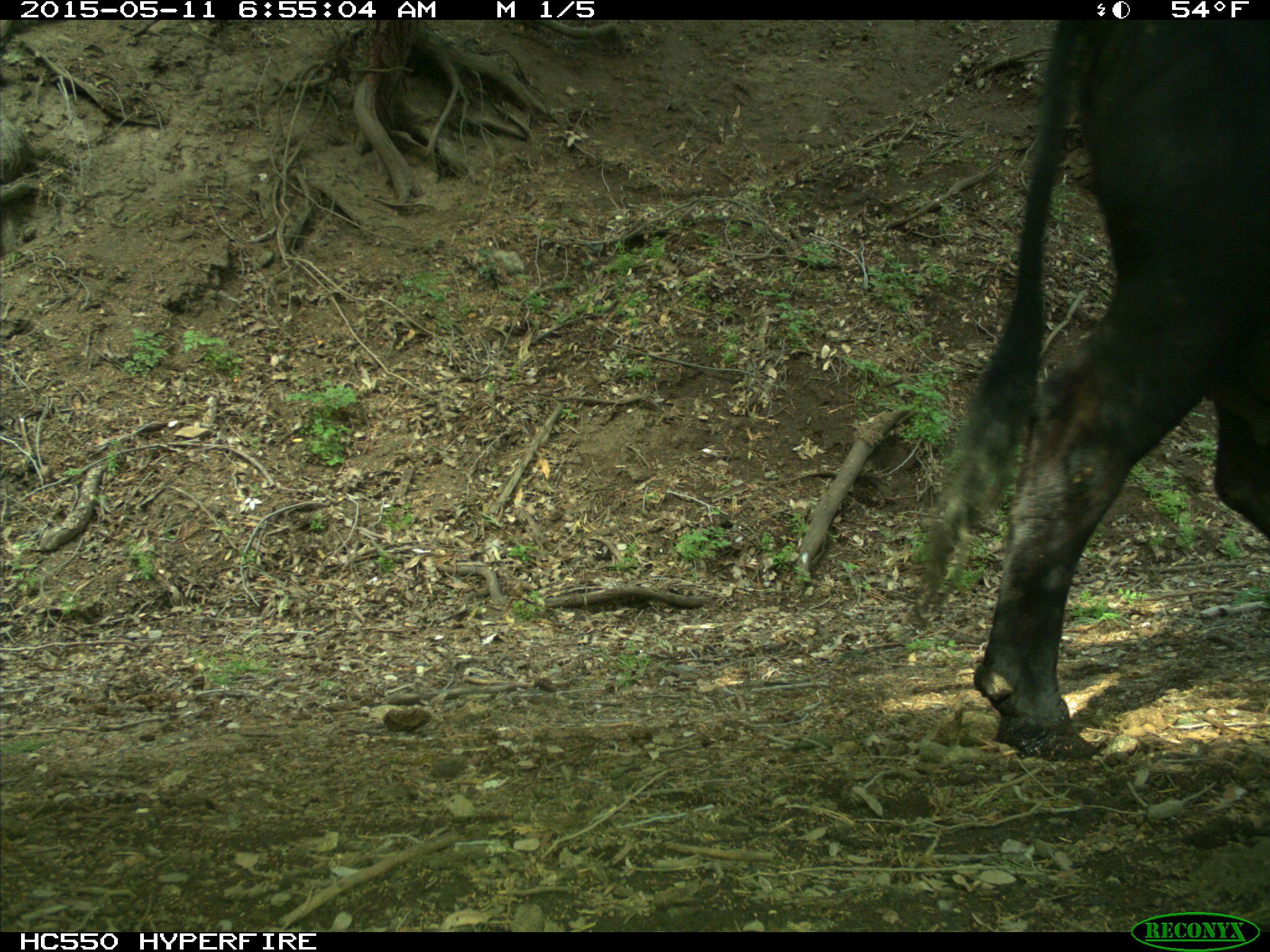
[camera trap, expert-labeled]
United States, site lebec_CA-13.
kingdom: Animalia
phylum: Chordata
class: Mammalia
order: Artiodactyla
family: Bovidae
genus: Bos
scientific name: Bos taurus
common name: domestic cow